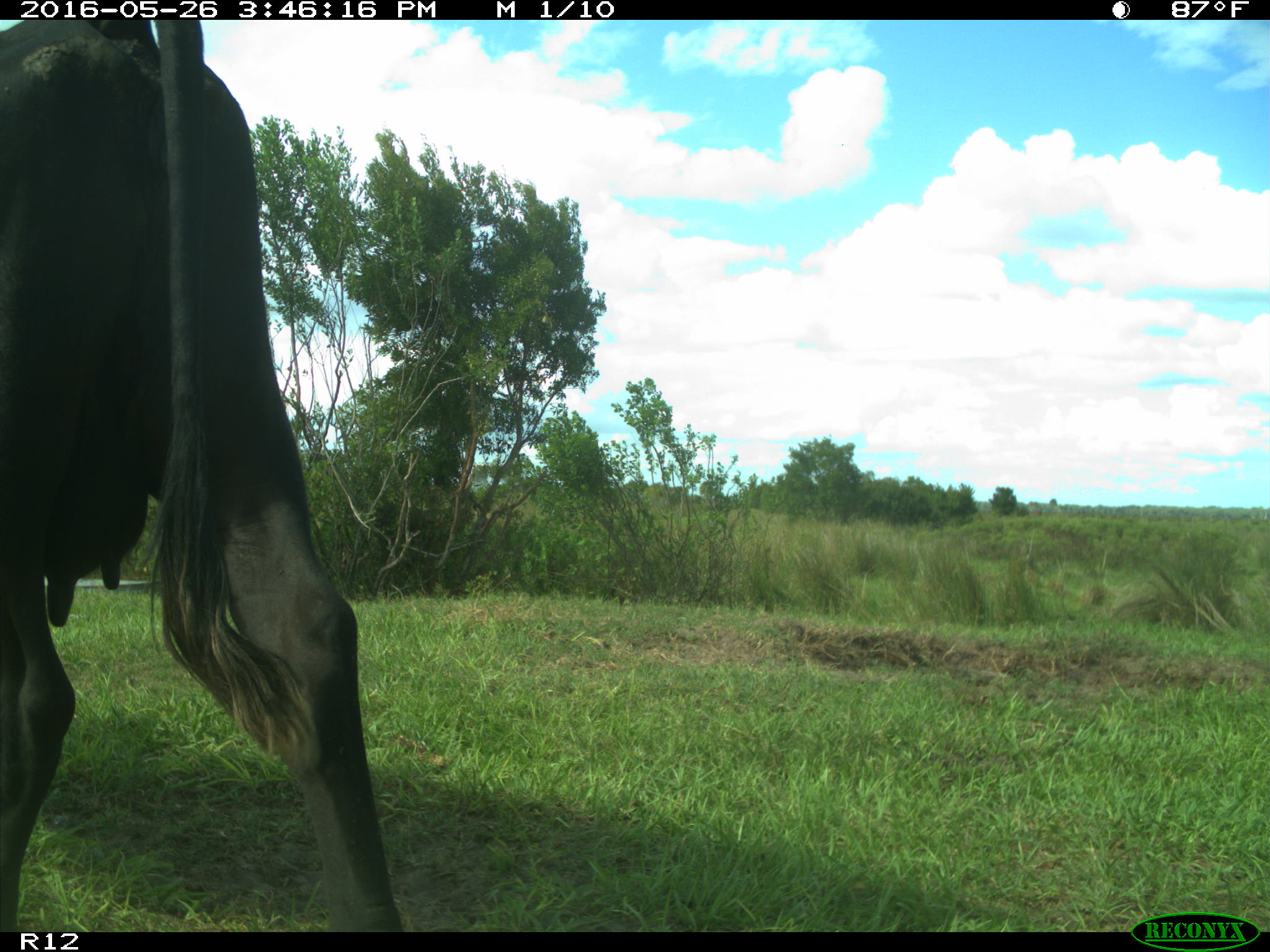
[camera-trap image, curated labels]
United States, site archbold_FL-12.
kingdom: Animalia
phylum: Chordata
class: Mammalia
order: Artiodactyla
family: Bovidae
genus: Bos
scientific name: Bos taurus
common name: domestic cow